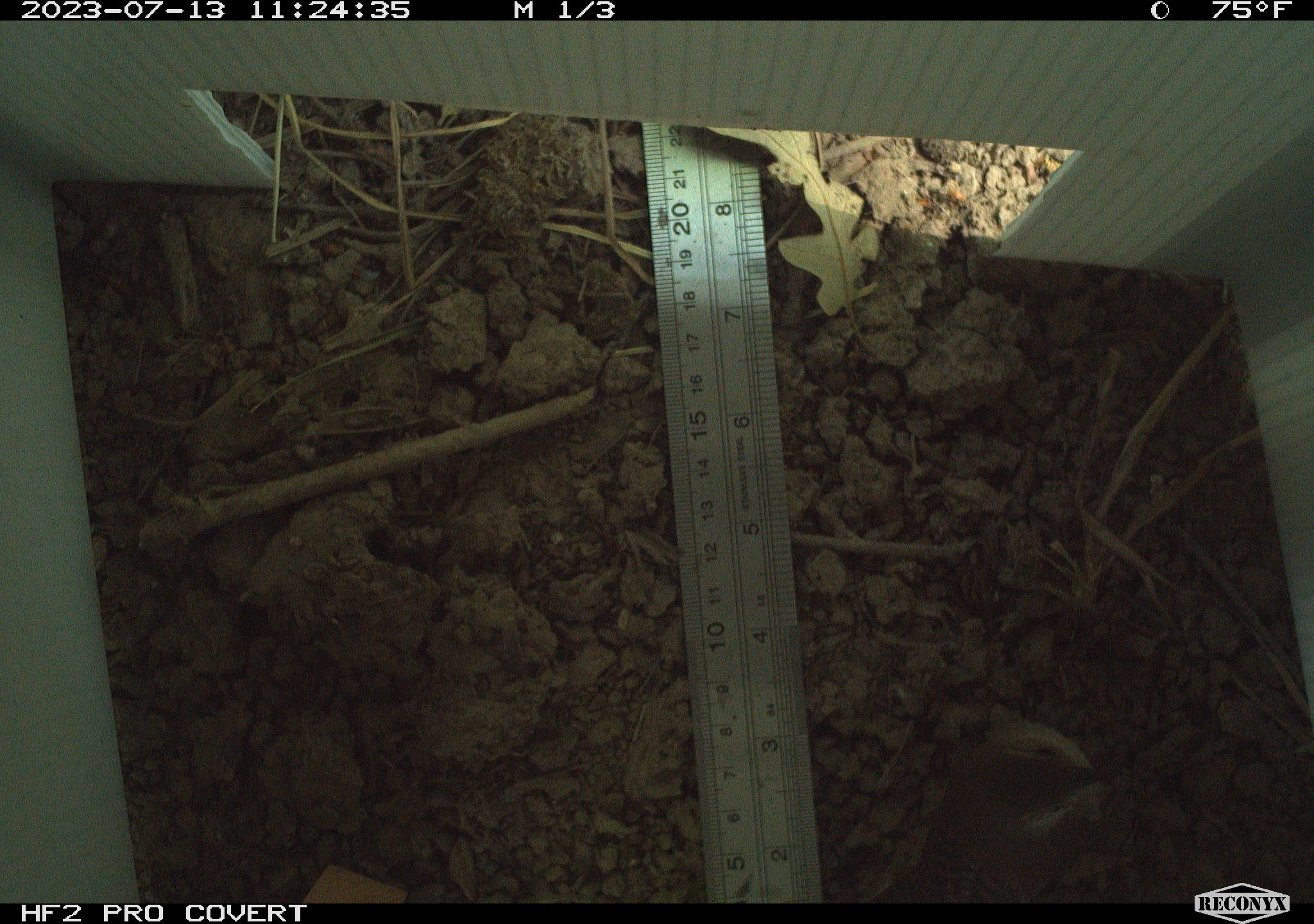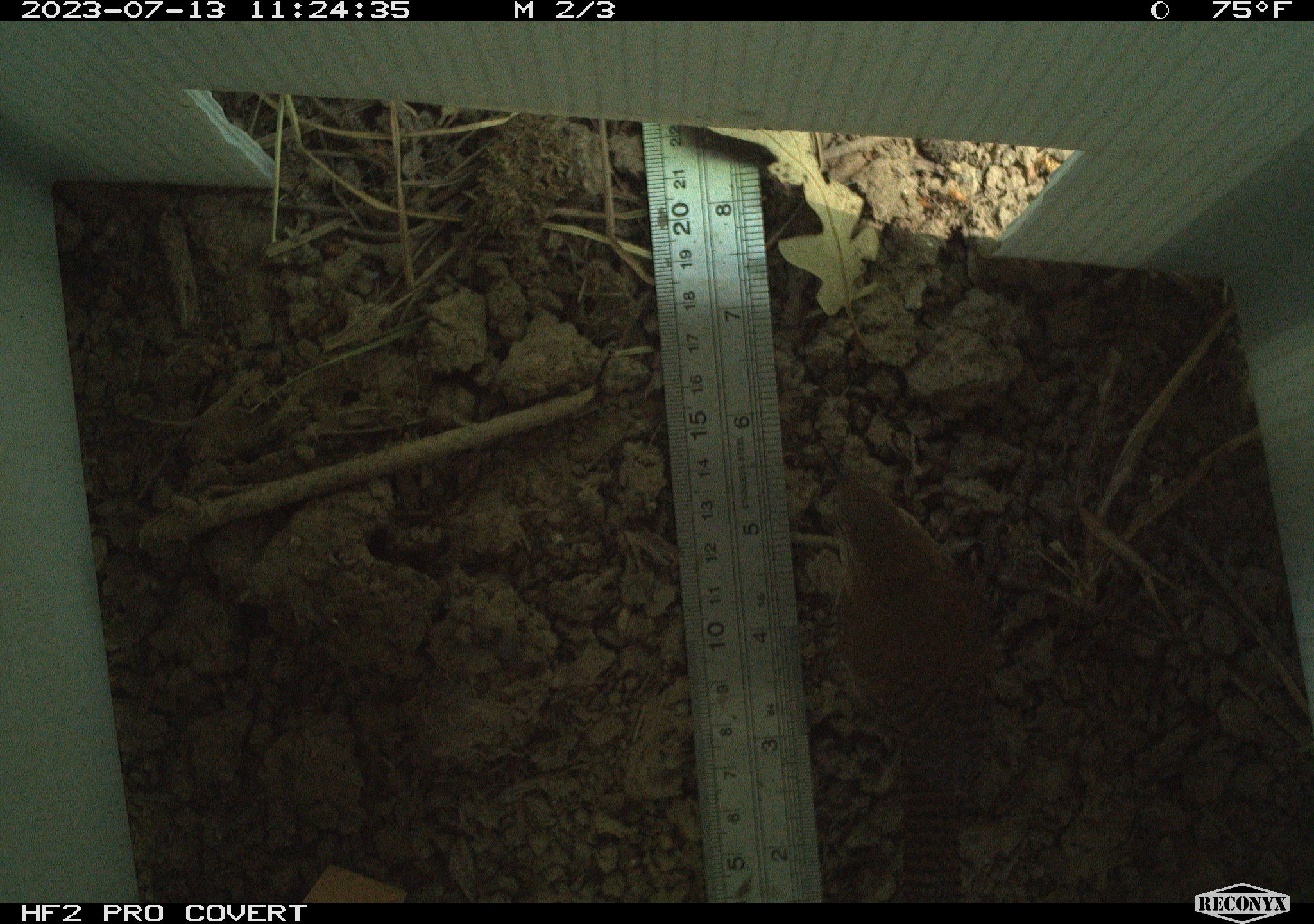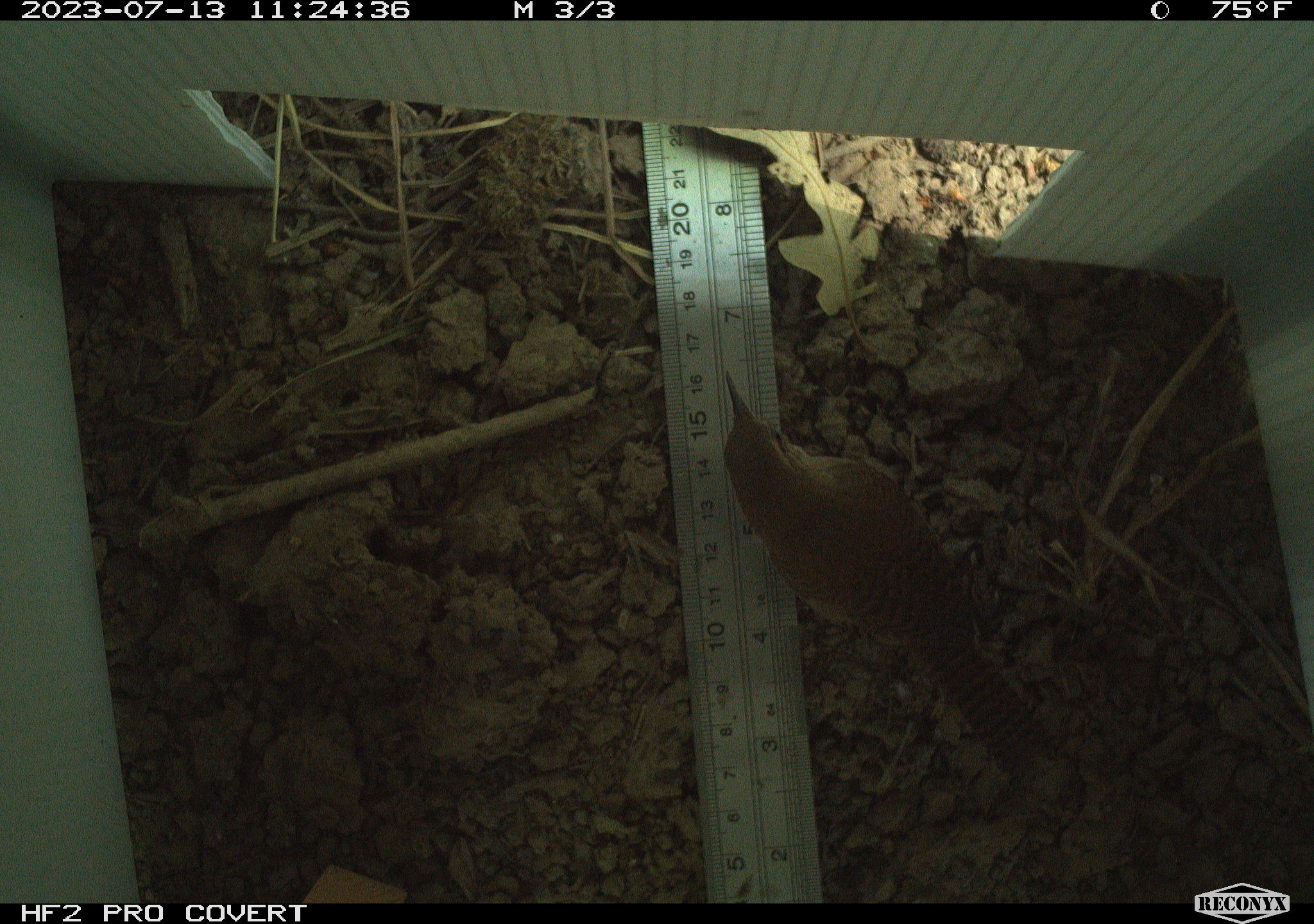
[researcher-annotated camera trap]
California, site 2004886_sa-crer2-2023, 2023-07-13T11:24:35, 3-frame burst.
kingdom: Animalia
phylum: Chordata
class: Aves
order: Passeriformes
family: Troglodytidae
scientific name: Troglodytidae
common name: wren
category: troglodytidae family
Troglodytidae family (wren) (Troglodytidae).